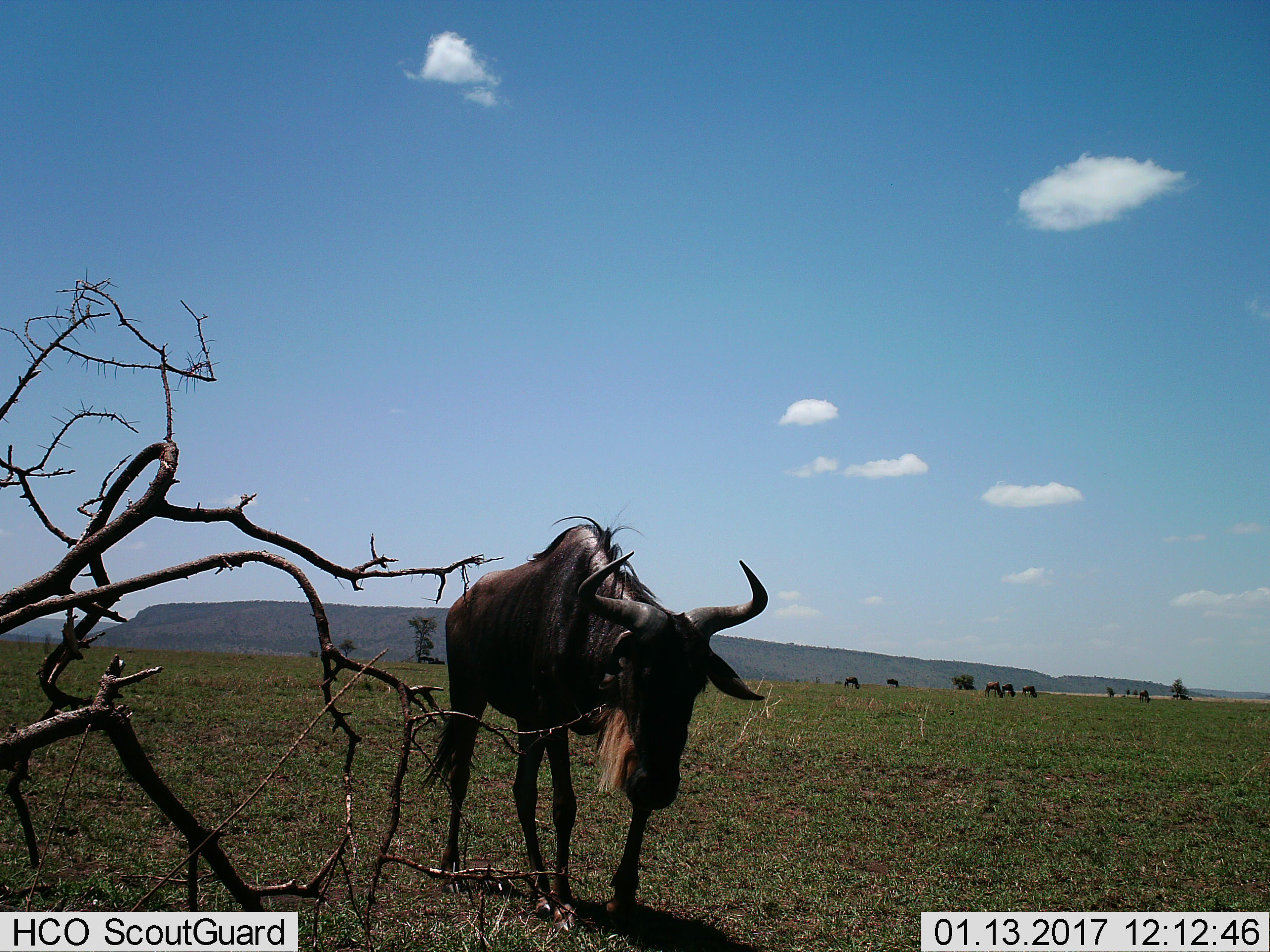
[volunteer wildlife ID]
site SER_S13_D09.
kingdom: Animalia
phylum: Chordata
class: Mammalia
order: Artiodactyla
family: Bovidae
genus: Connochaetes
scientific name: Connochaetes taurinus taurinus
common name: blue wildebeest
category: wildebeestblue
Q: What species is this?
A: Wildebeestblue (blue wildebeest) (Connochaetes taurinus taurinus).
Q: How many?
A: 8.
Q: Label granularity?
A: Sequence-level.